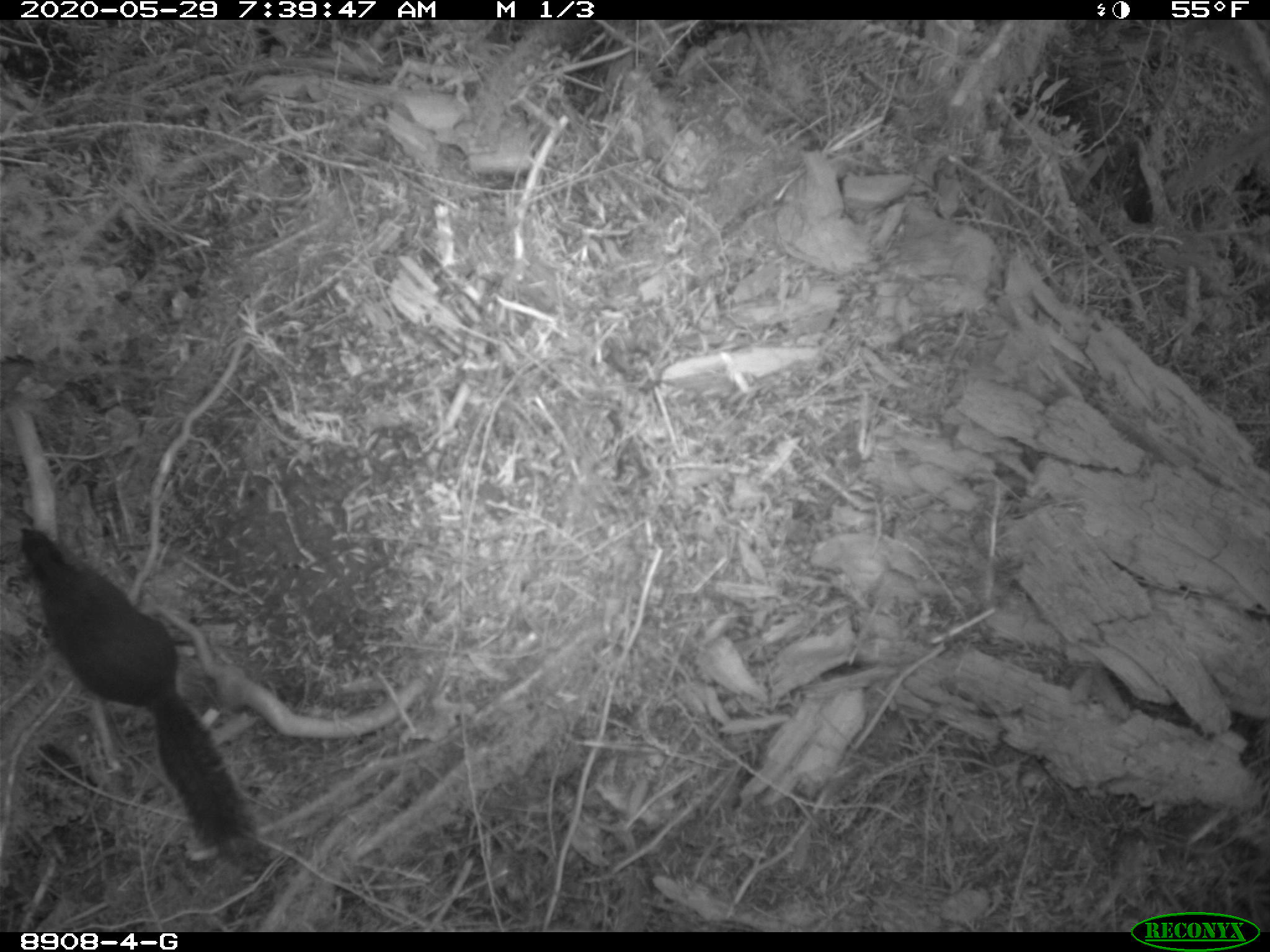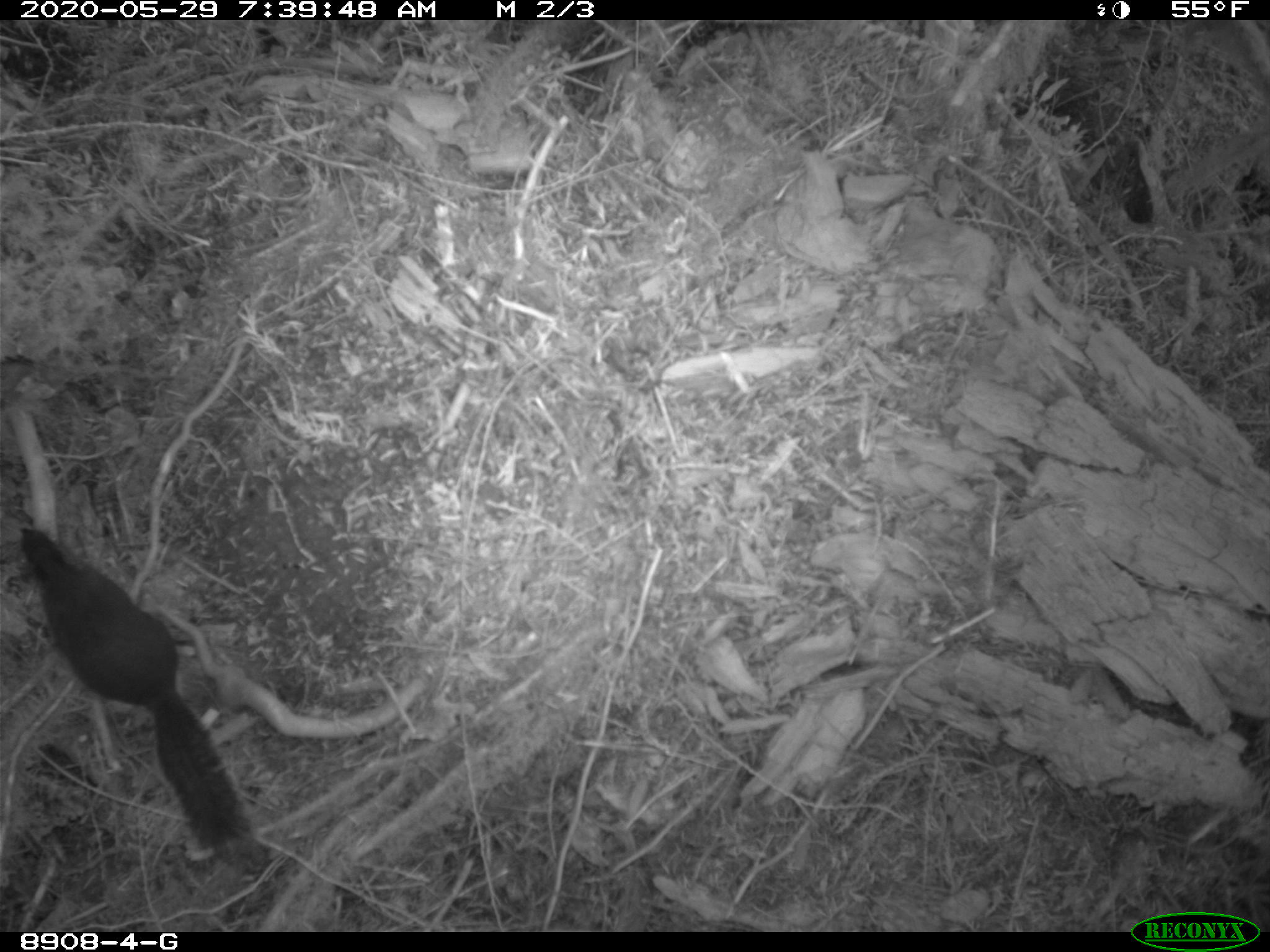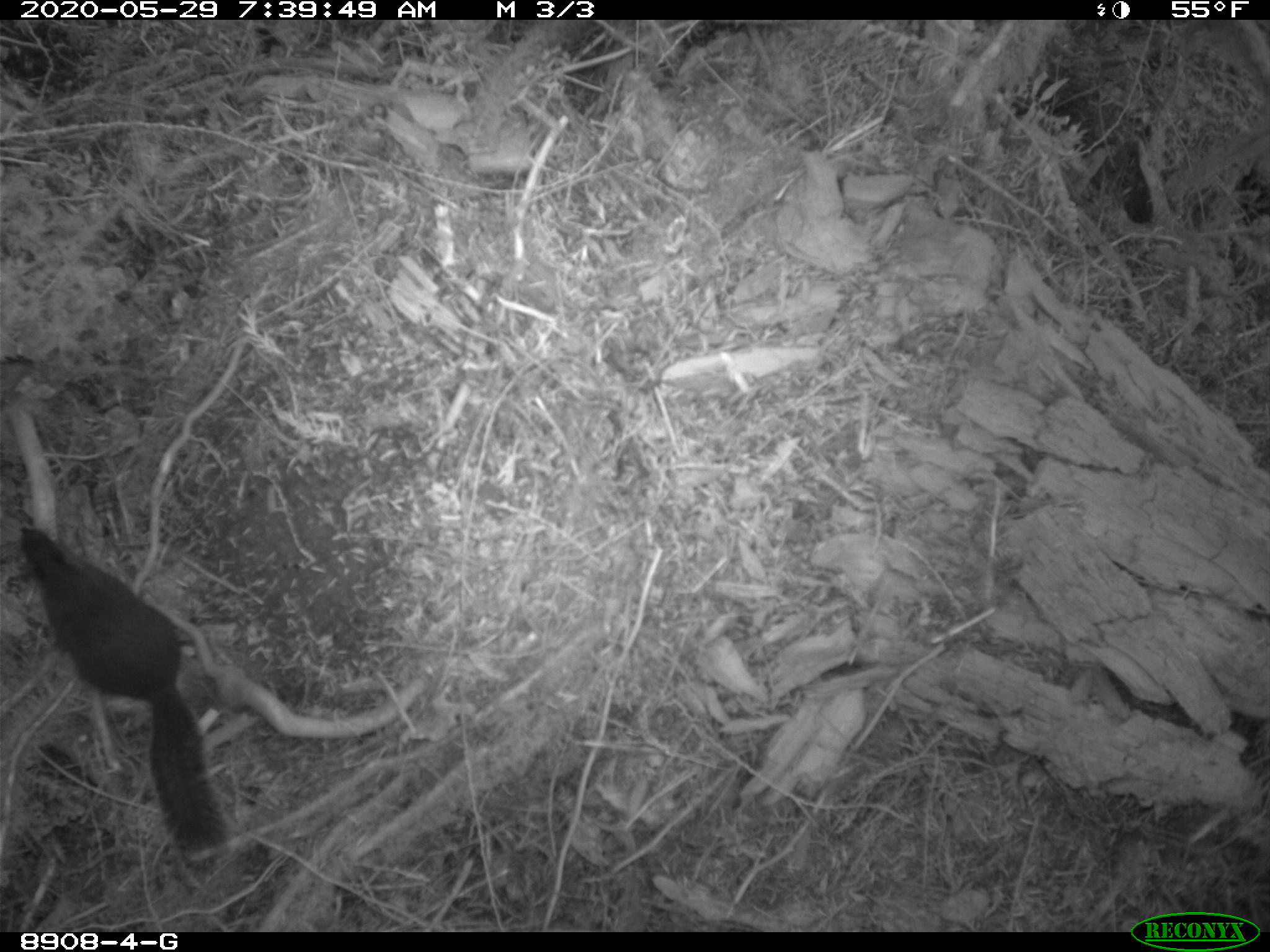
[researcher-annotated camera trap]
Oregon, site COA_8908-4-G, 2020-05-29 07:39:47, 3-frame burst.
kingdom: Animalia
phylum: Chordata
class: Mammalia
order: Rodentia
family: Sciuridae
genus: Tamiasciurus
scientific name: Tamiasciurus douglasii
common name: douglas squirrel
Douglas squirrel (Tamiasciurus douglasii).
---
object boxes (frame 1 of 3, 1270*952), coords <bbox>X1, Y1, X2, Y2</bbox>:
douglas squirrel: <bbox>17, 516, 254, 851</bbox>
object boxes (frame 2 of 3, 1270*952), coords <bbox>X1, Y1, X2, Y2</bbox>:
douglas squirrel: <bbox>17, 515, 247, 837</bbox>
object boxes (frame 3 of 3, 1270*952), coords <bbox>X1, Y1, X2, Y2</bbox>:
douglas squirrel: <bbox>11, 520, 221, 851</bbox>